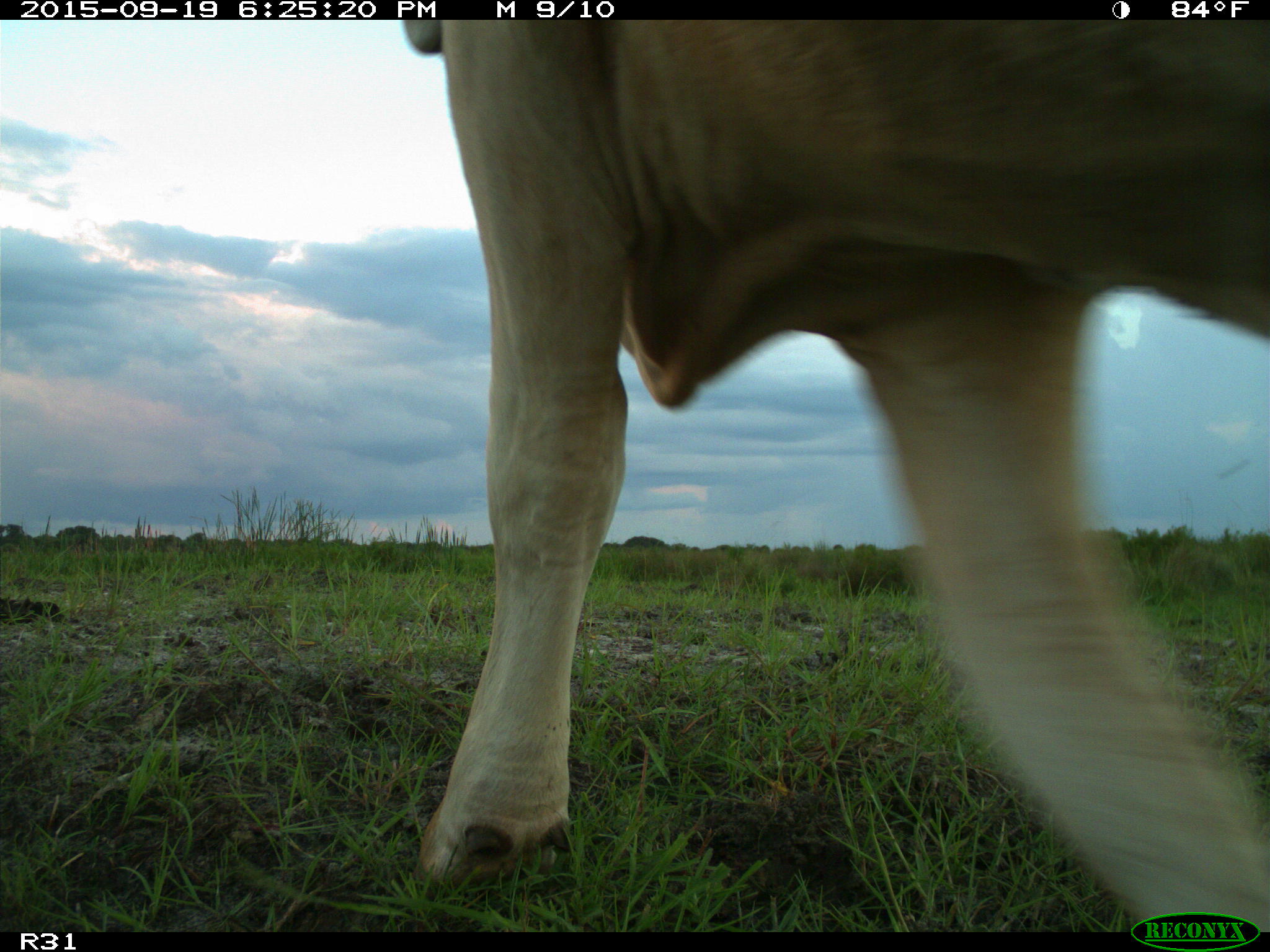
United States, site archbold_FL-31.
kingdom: Animalia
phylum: Chordata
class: Mammalia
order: Artiodactyla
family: Bovidae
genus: Bos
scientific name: Bos taurus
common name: domestic cow